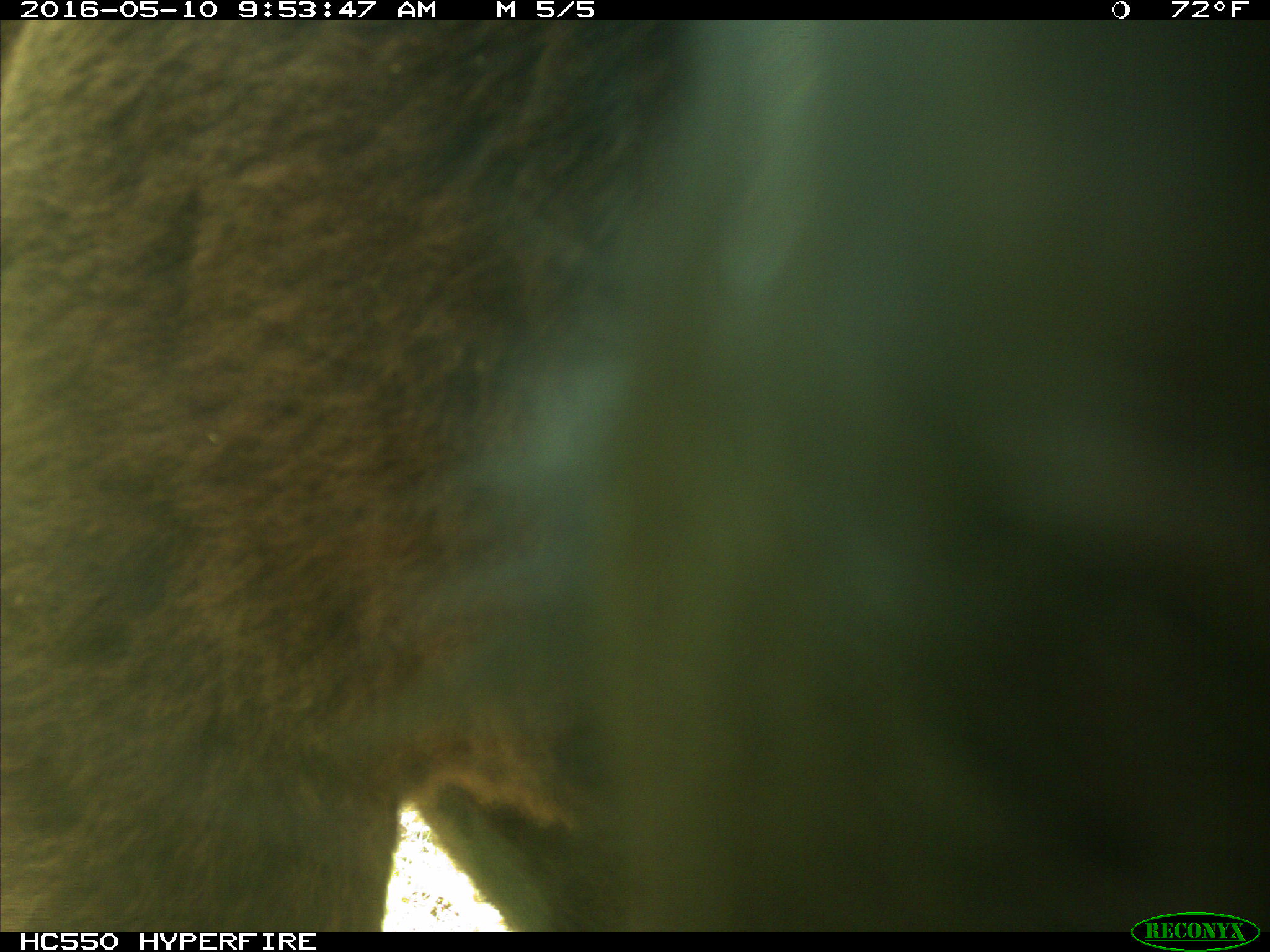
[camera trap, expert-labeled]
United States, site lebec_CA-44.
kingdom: Animalia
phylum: Chordata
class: Mammalia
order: Artiodactyla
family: Bovidae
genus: Bos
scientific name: Bos taurus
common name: domestic cow